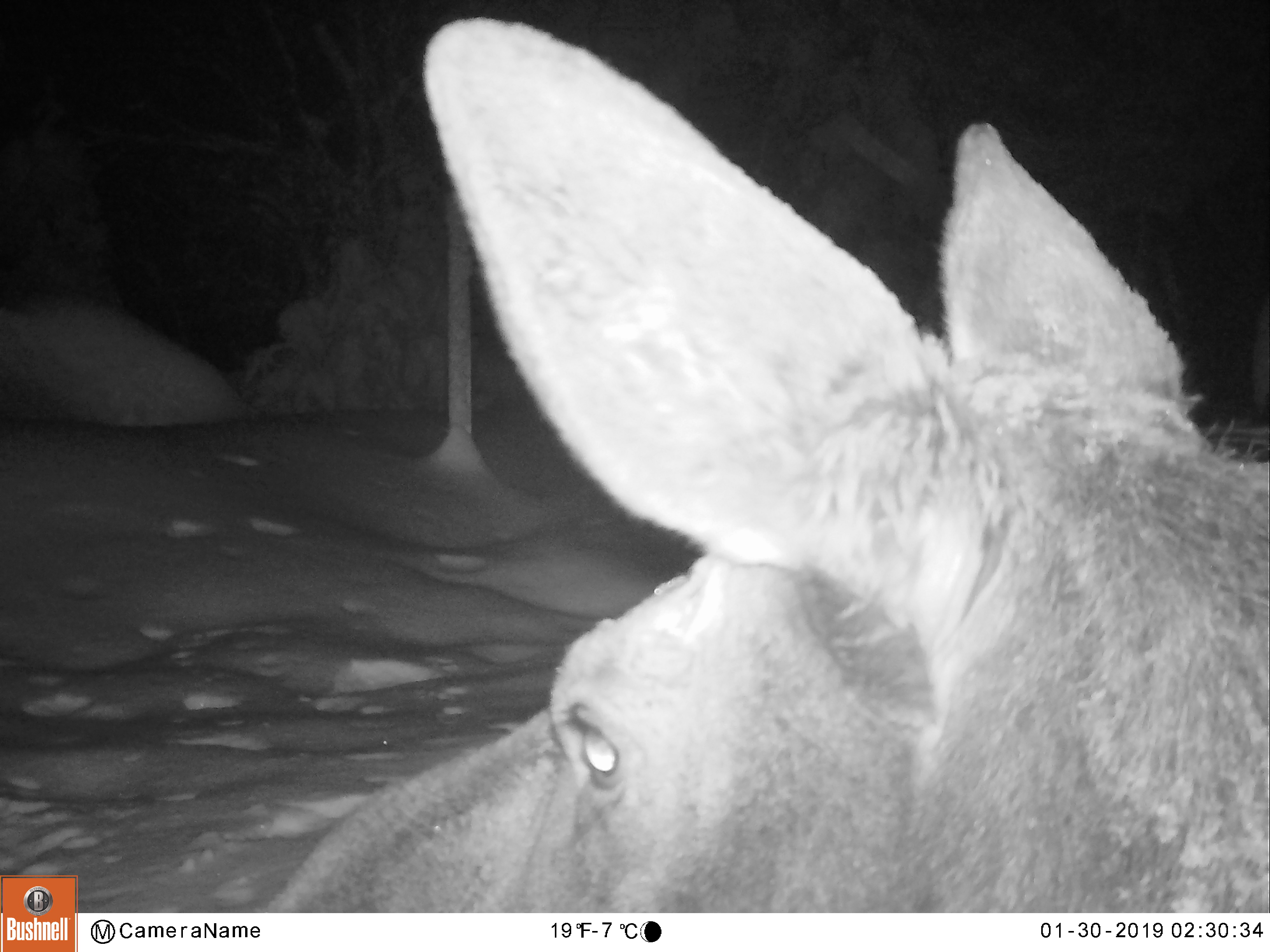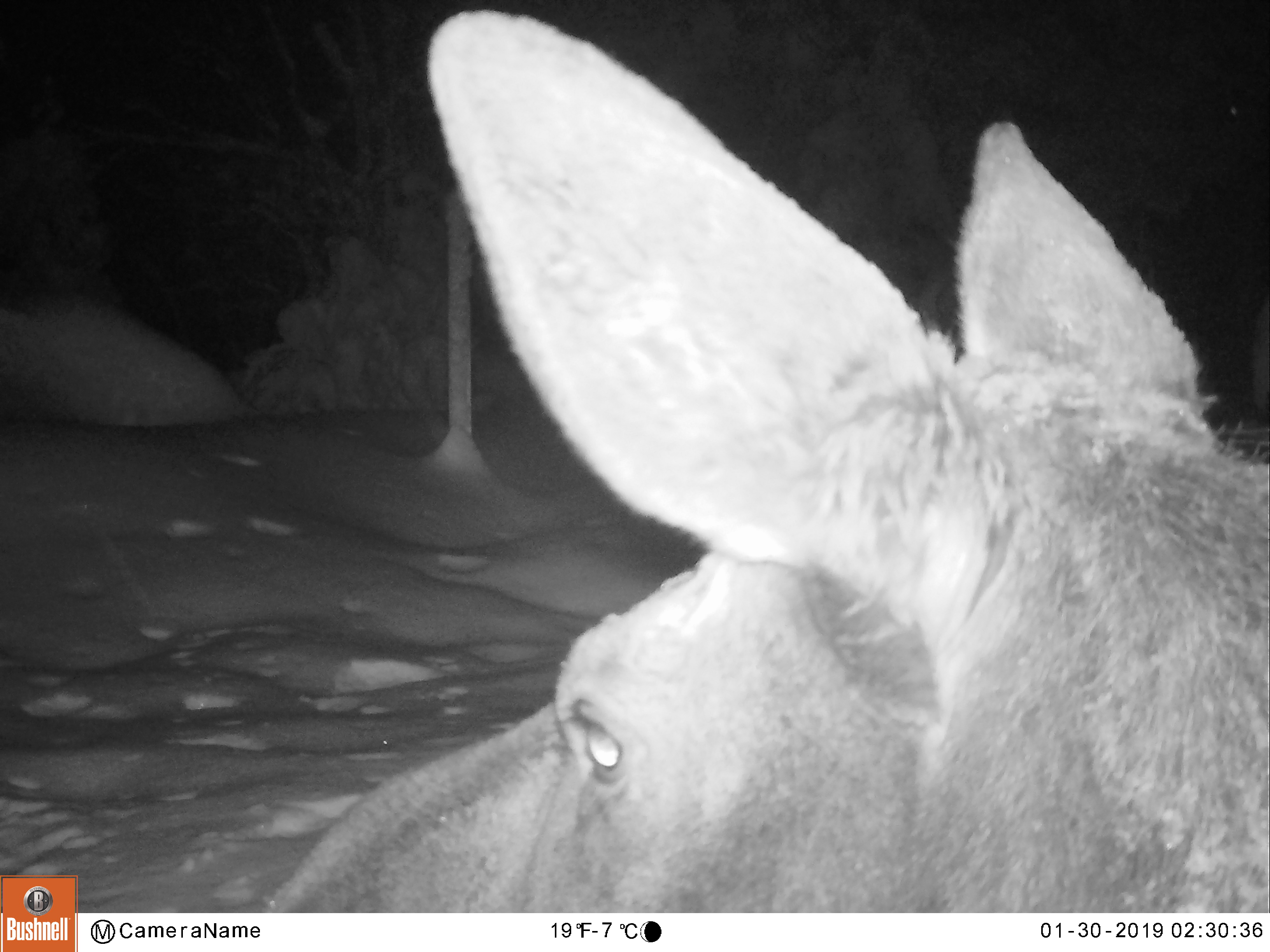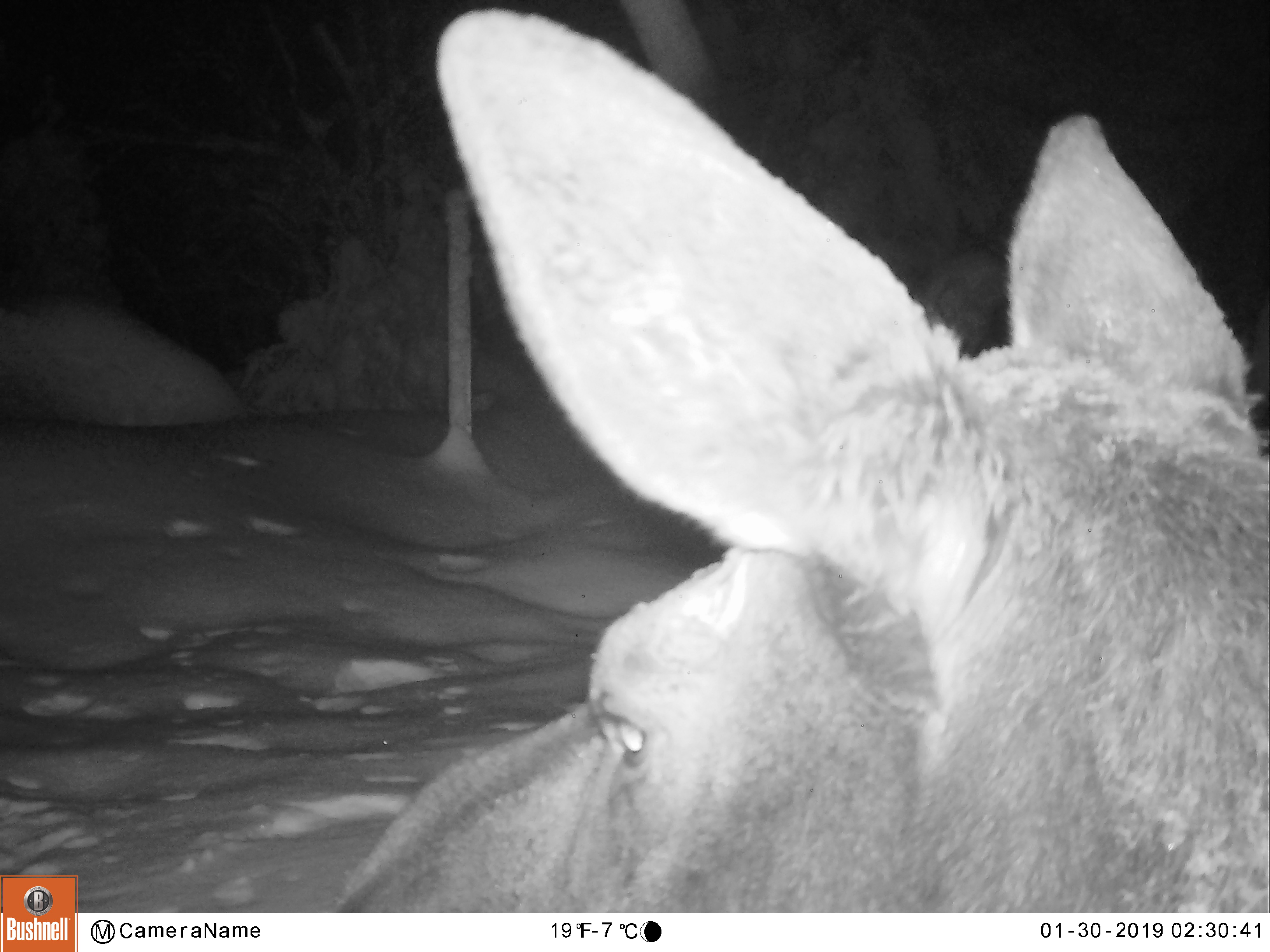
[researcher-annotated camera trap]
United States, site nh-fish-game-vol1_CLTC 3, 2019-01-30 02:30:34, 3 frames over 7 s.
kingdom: Animalia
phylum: Chordata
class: Mammalia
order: Artiodactyla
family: Cervidae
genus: Alces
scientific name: Alces alces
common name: moose